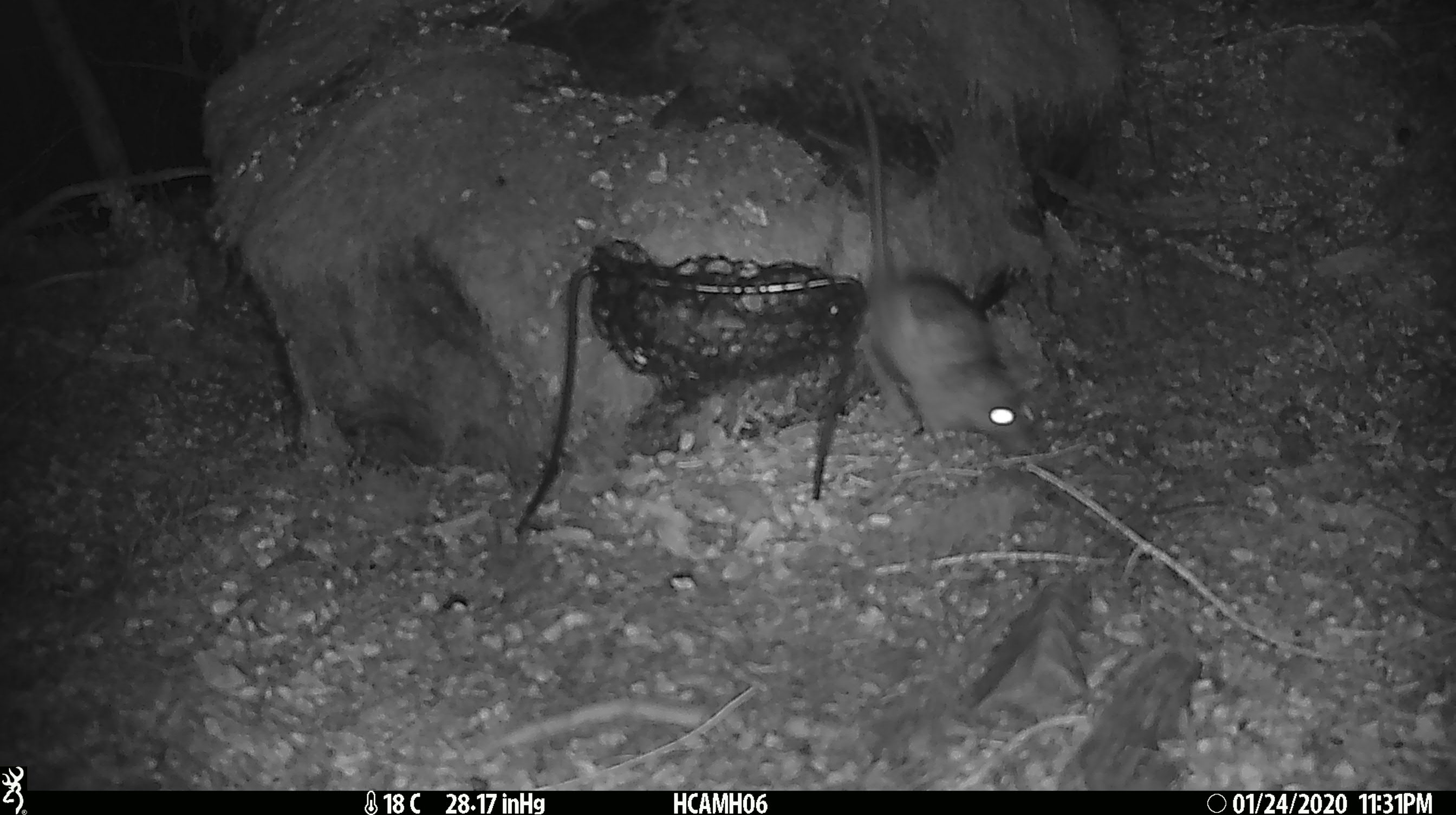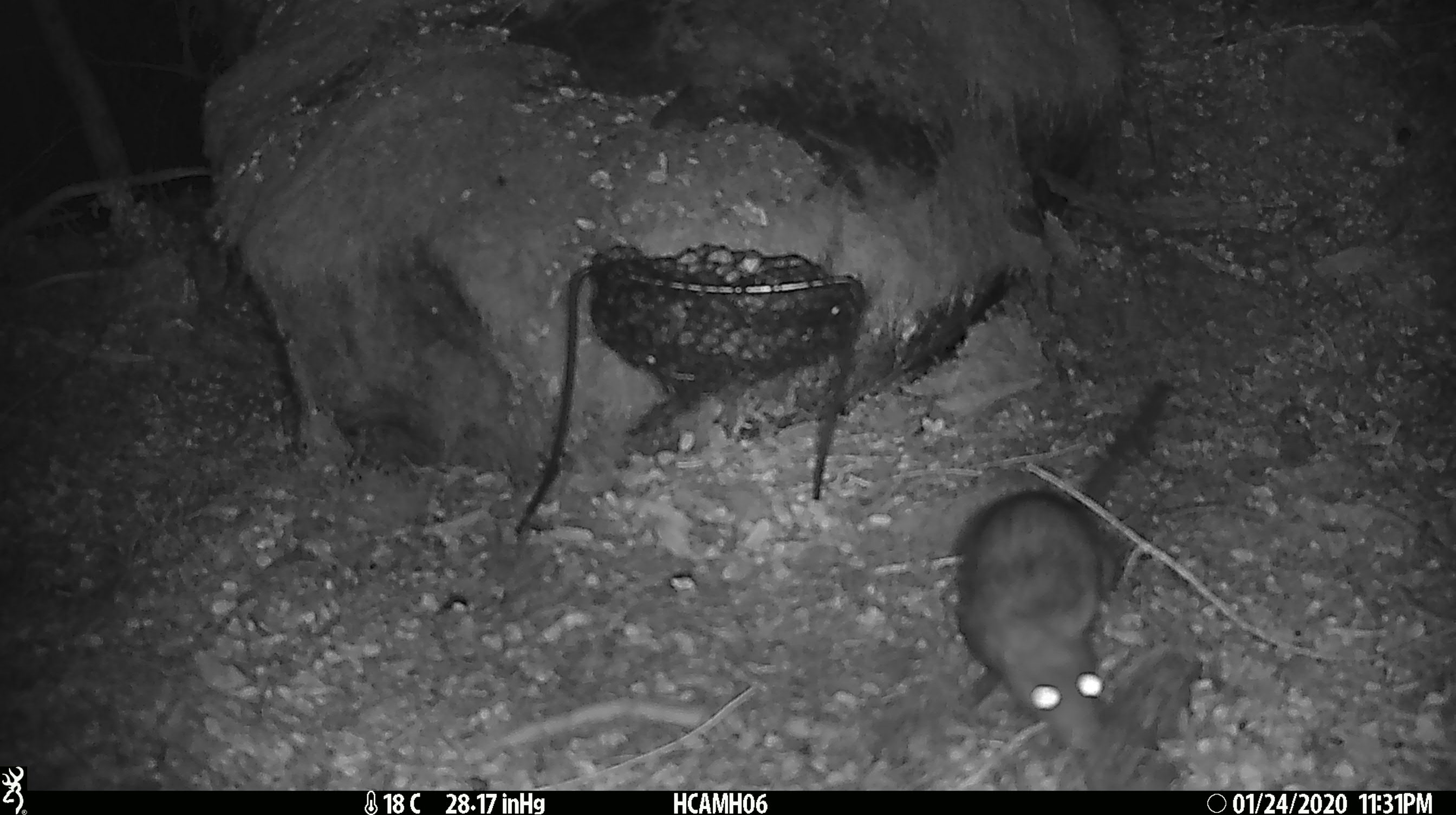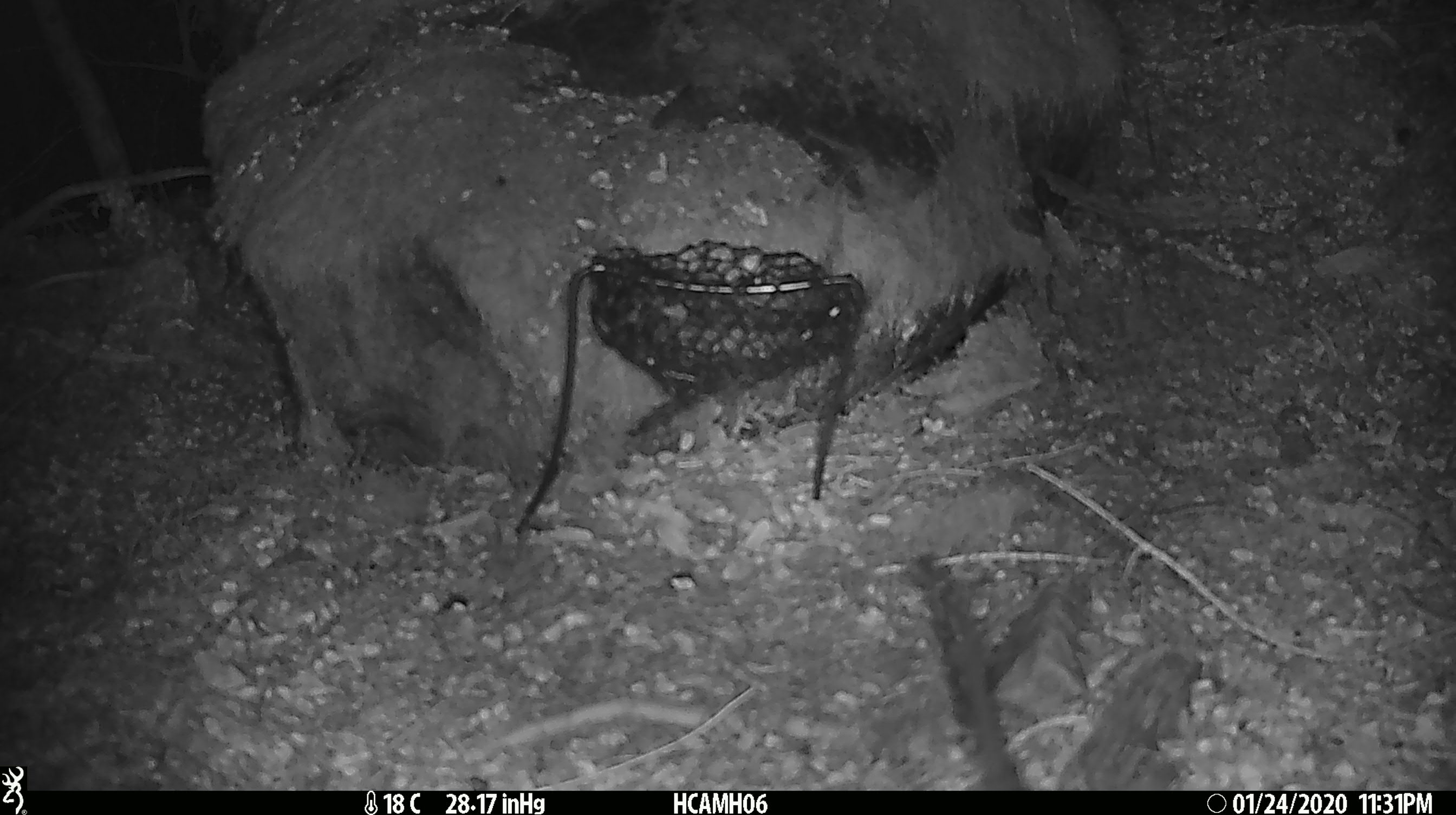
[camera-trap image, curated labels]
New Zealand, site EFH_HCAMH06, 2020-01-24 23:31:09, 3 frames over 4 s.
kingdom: Animalia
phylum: Chordata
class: Mammalia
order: Rodentia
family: Muridae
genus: Rattus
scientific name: Rattus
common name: rat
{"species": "rat (Rattus)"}